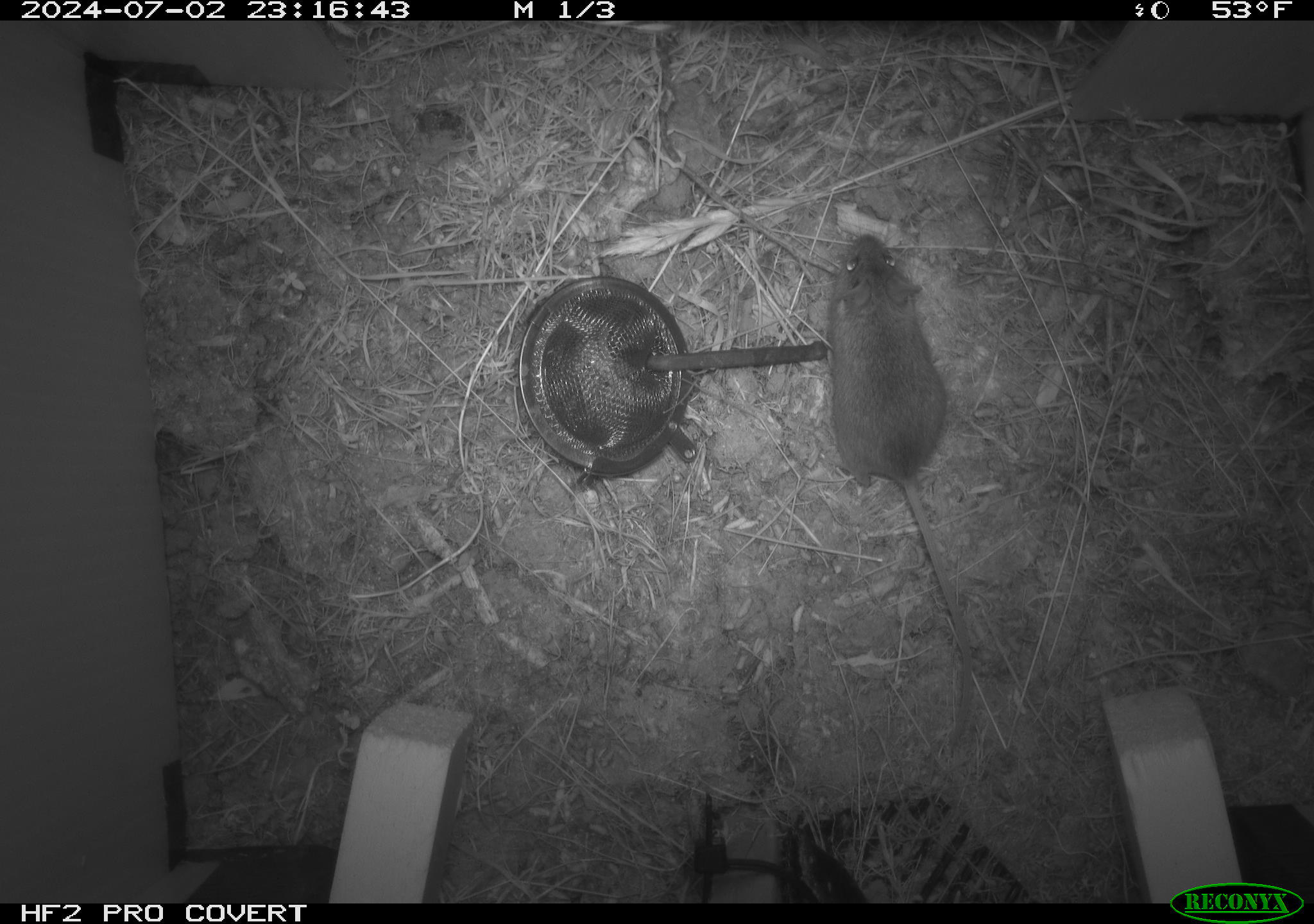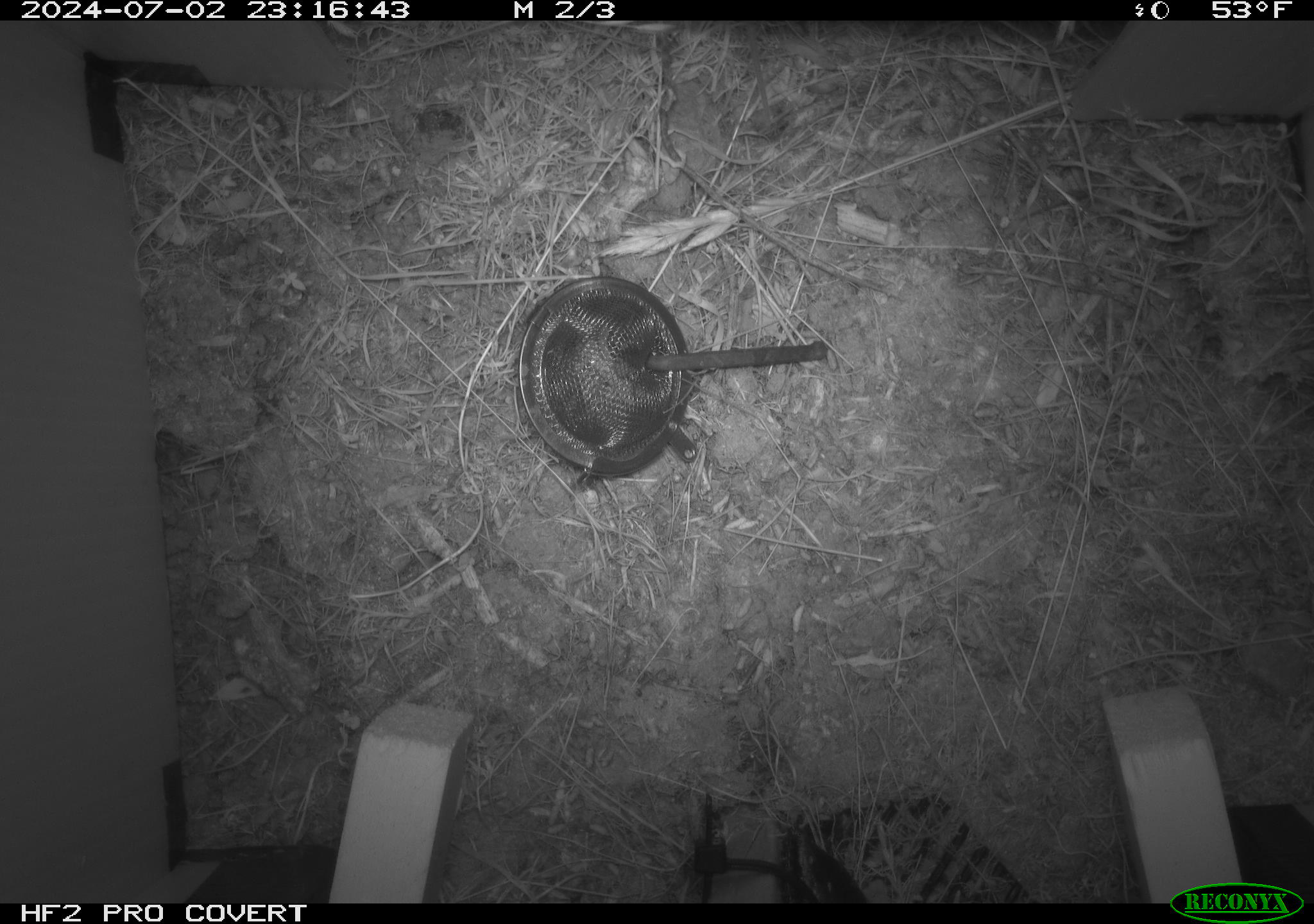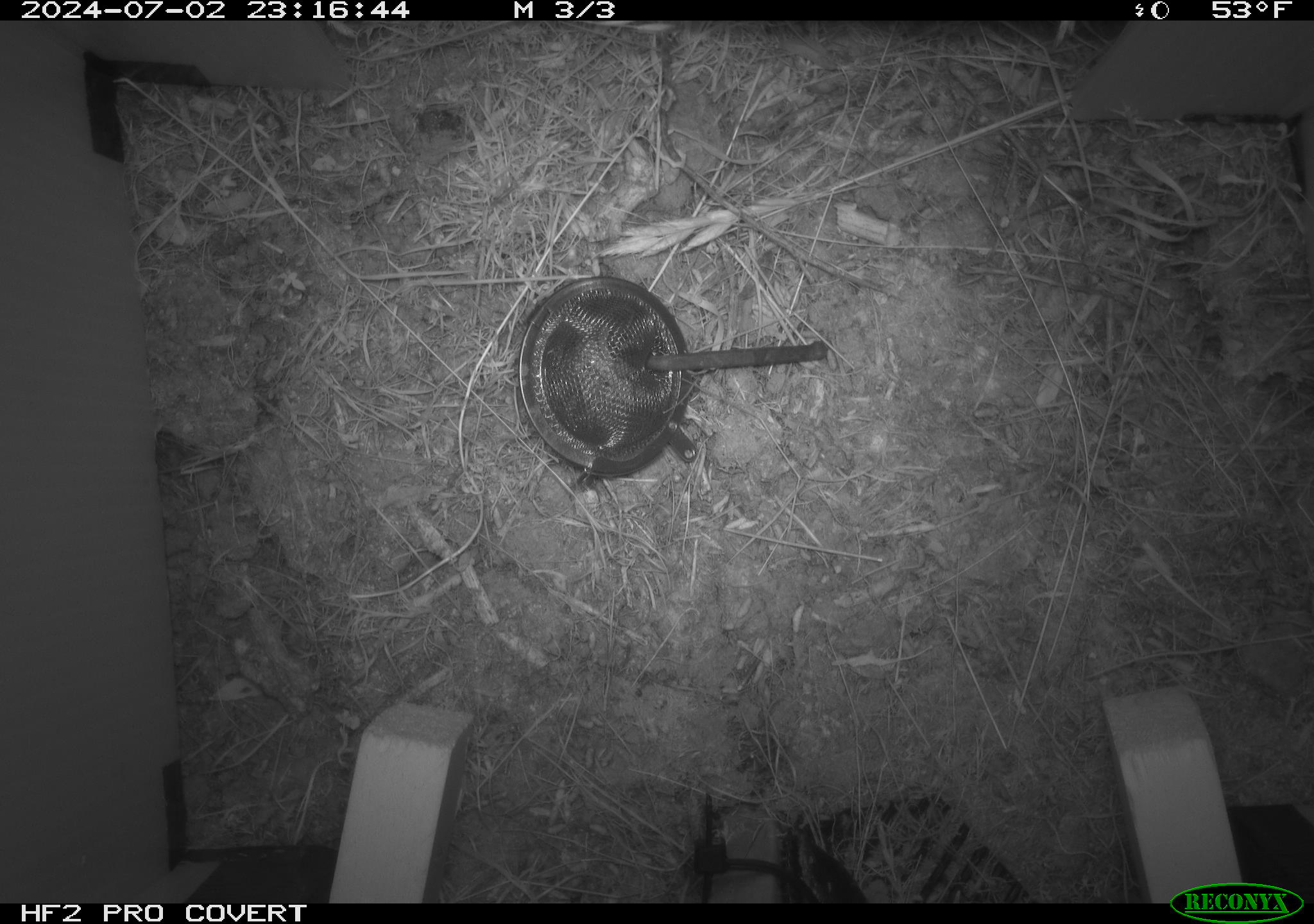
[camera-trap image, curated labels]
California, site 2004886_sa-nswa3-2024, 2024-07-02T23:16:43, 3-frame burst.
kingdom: Animalia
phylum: Chordata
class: Mammalia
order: Rodentia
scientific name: Rodentia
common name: rodent